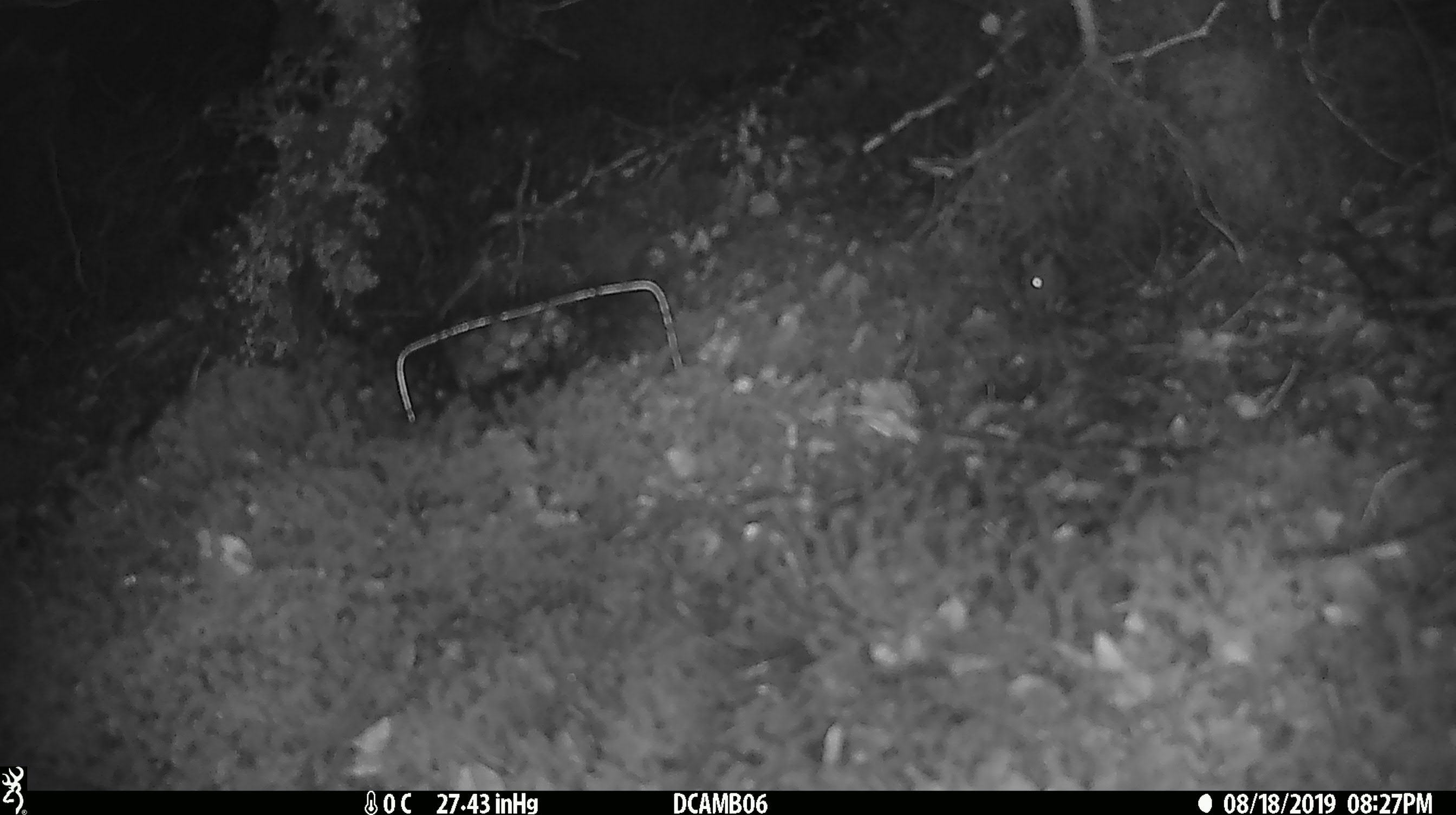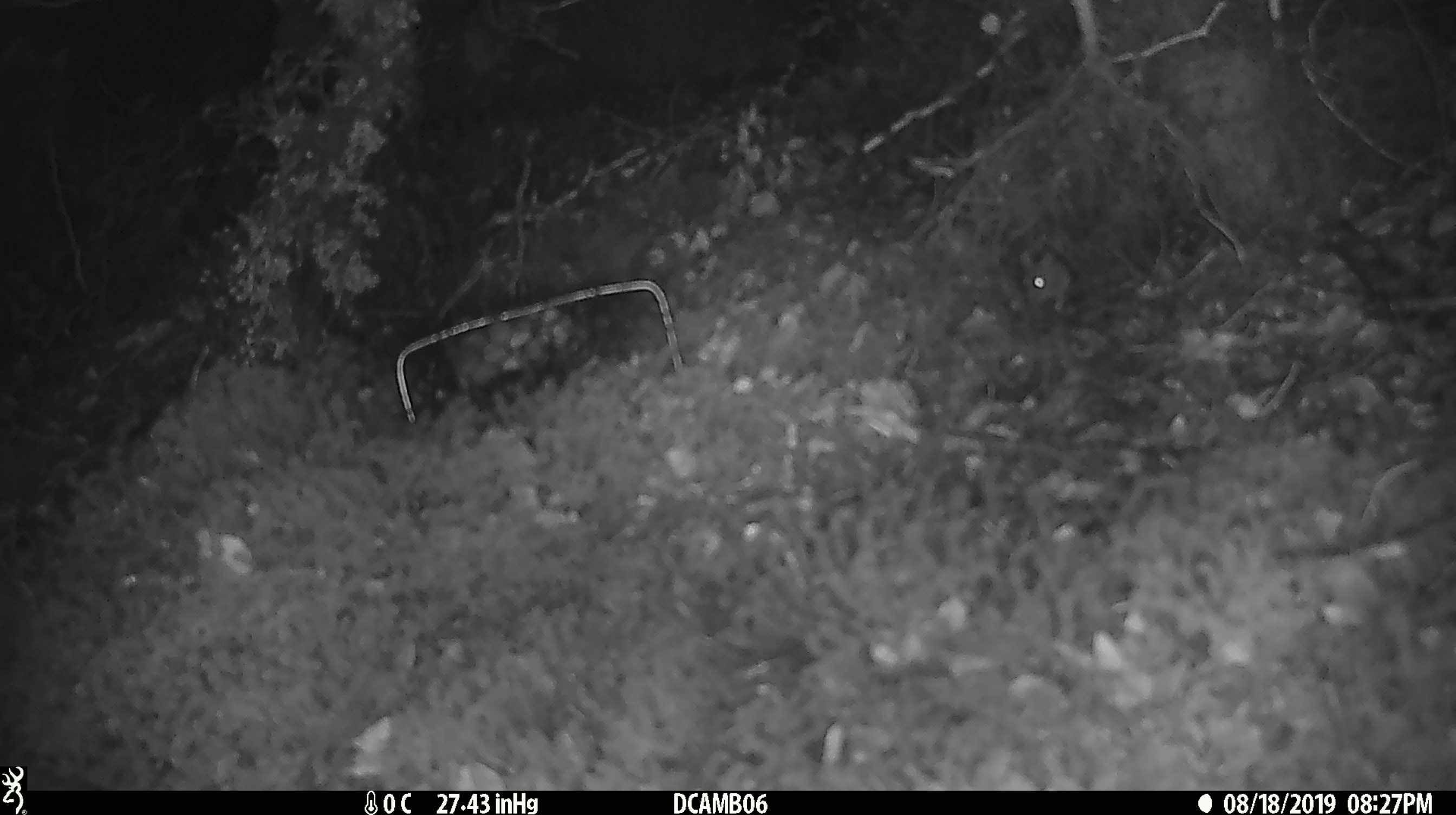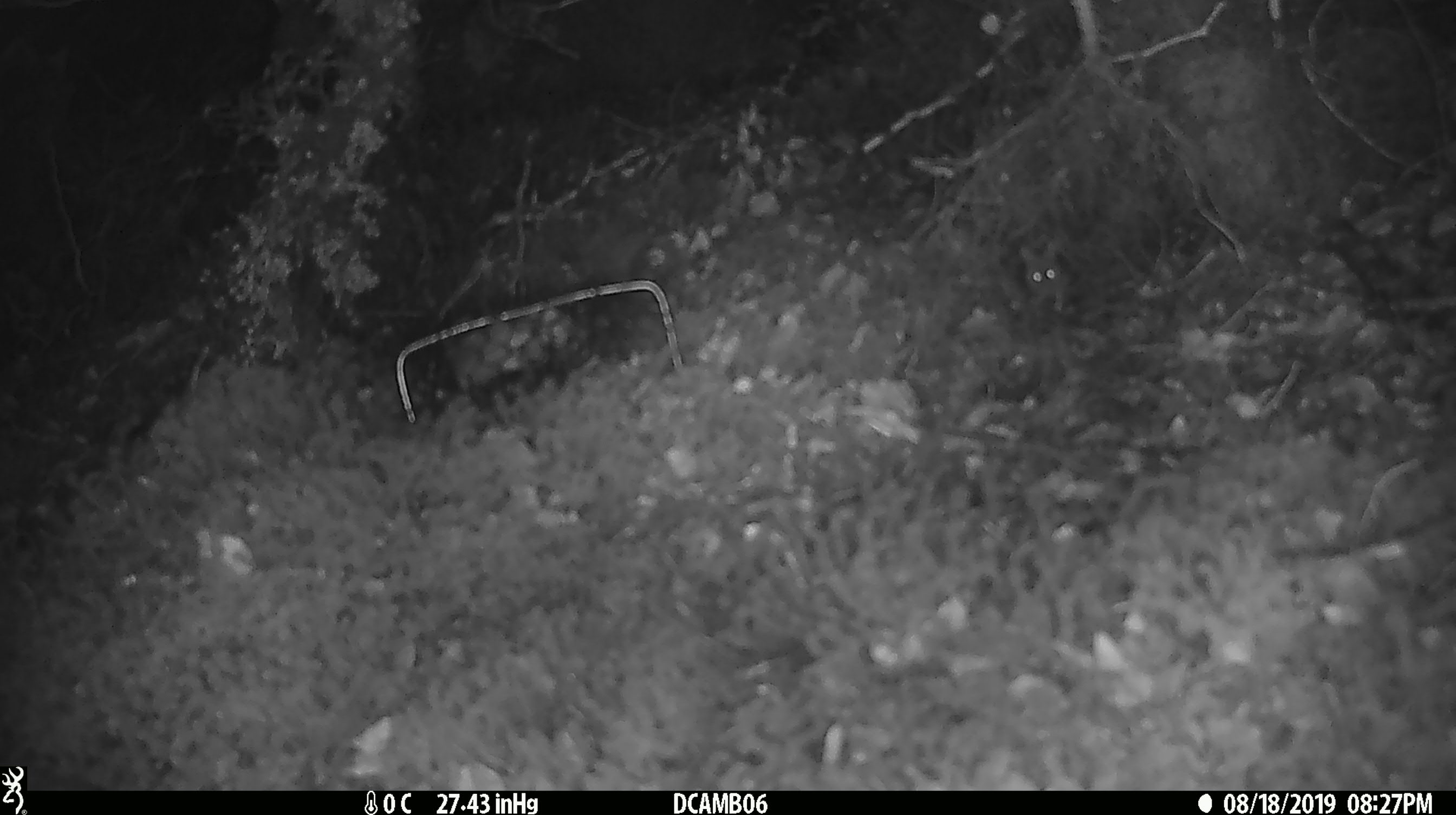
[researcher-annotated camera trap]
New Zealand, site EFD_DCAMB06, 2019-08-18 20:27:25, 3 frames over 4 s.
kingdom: Animalia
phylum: Chordata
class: Mammalia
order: Rodentia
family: Muridae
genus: Mus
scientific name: Mus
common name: mouse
Mouse (Mus).